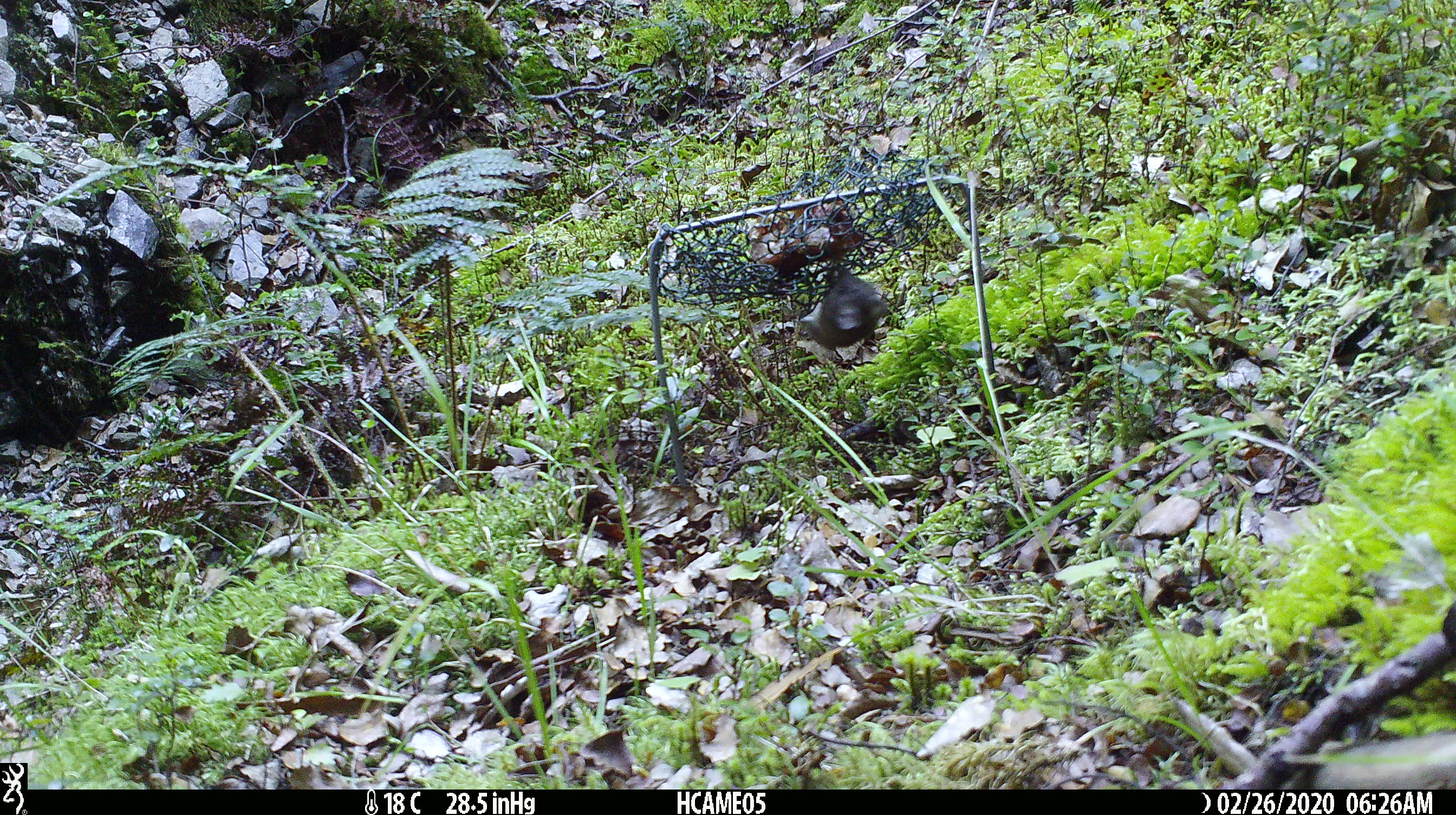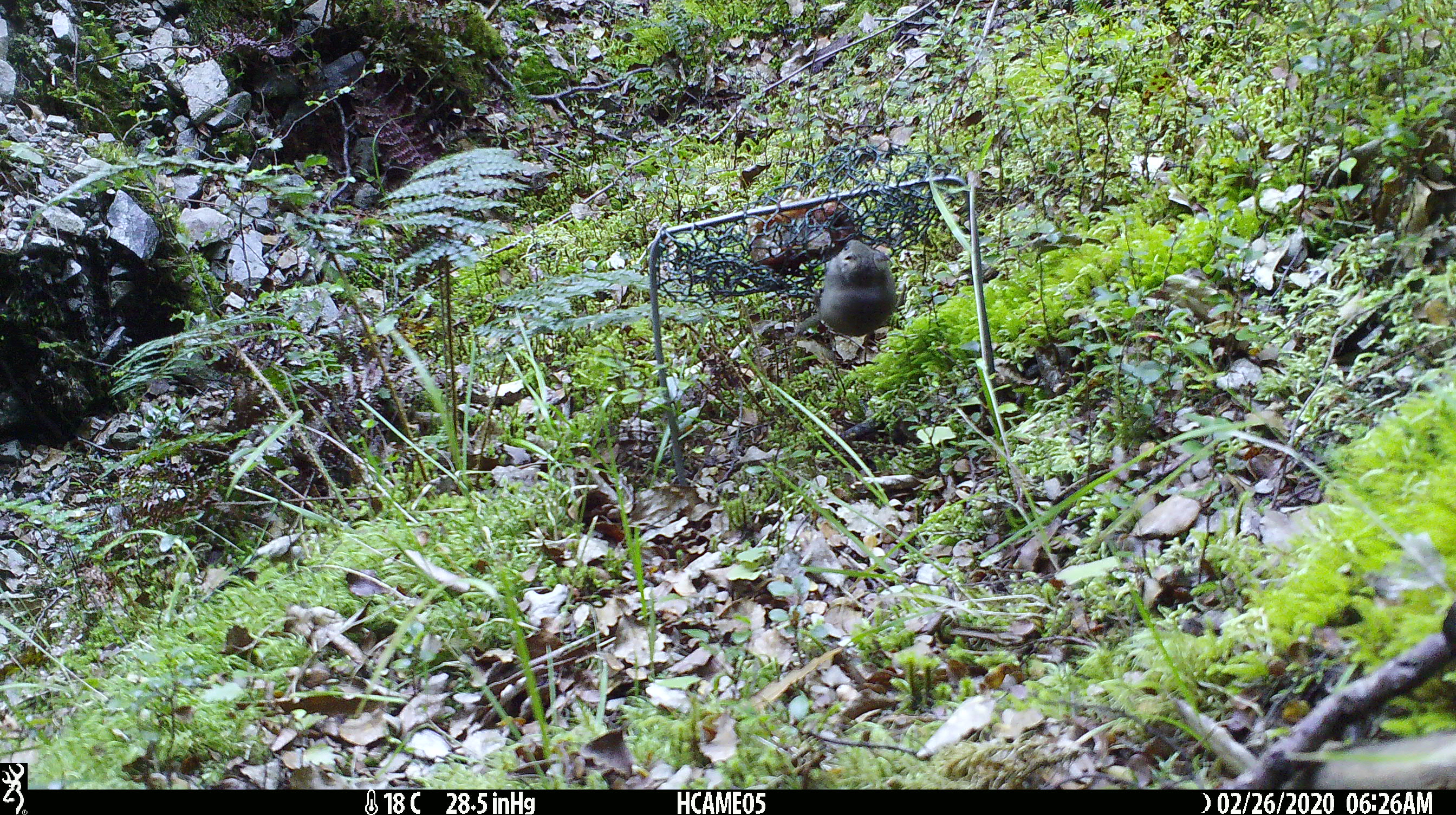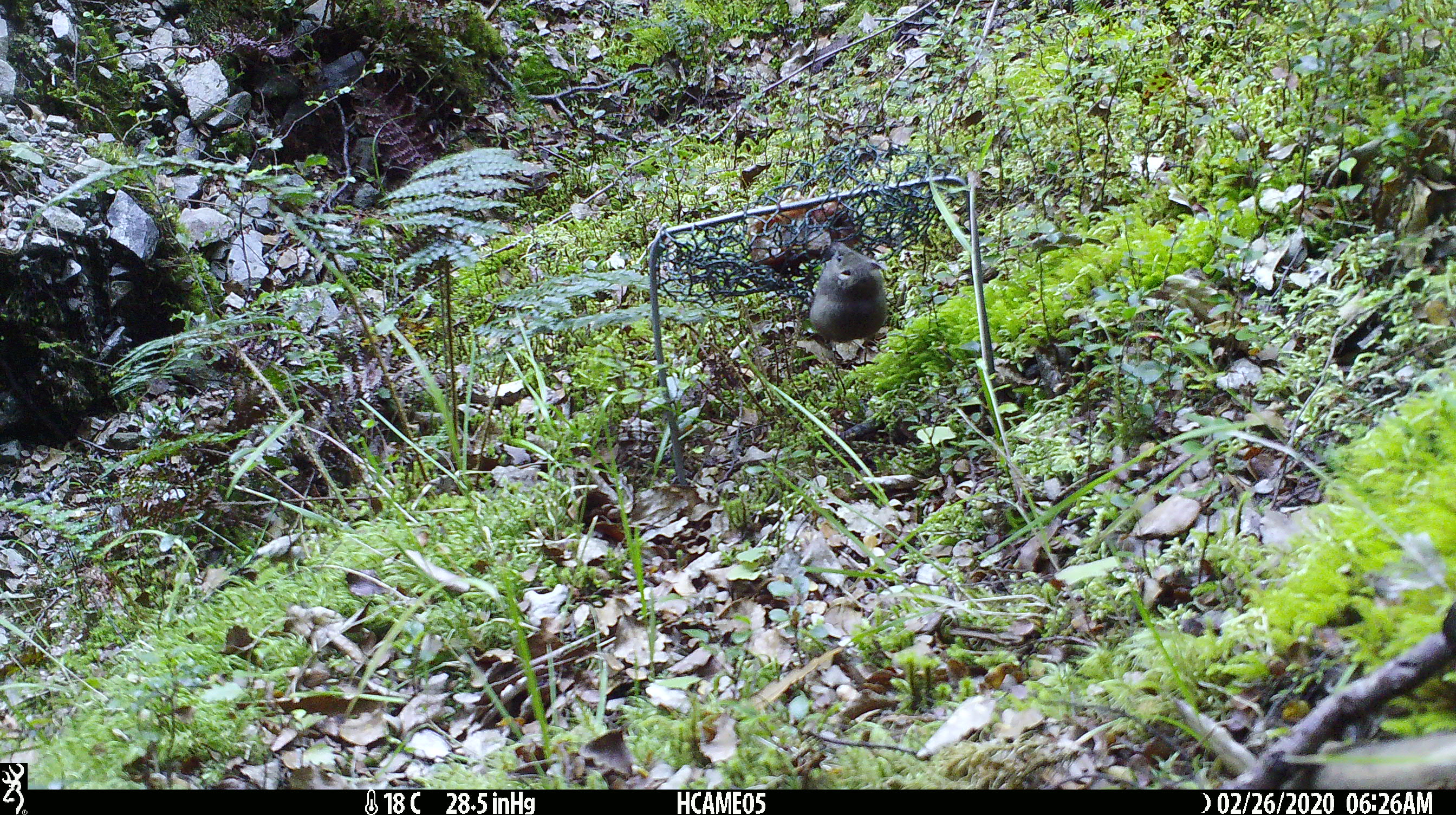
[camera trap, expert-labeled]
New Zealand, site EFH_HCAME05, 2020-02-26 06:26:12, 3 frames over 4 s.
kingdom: Animalia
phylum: Chordata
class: Mammalia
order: Rodentia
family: Muridae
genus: Mus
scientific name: Mus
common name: mouse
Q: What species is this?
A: Mouse (Mus).